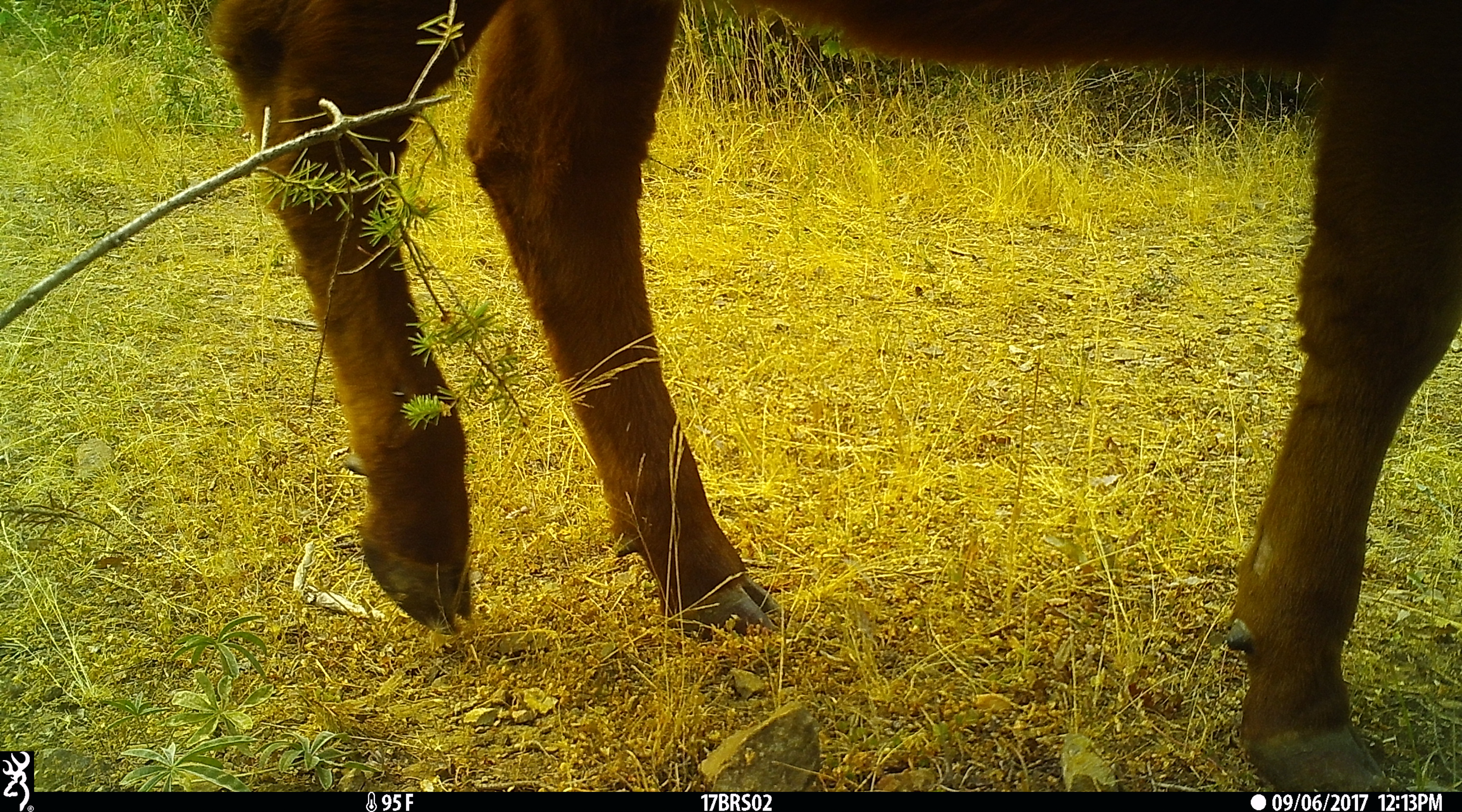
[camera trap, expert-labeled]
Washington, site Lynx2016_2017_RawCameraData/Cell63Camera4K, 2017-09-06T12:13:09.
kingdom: Animalia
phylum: Chordata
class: Mammalia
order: Artiodactyla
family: Bovidae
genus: Bos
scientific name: Bos taurus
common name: domestic cattle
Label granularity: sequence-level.